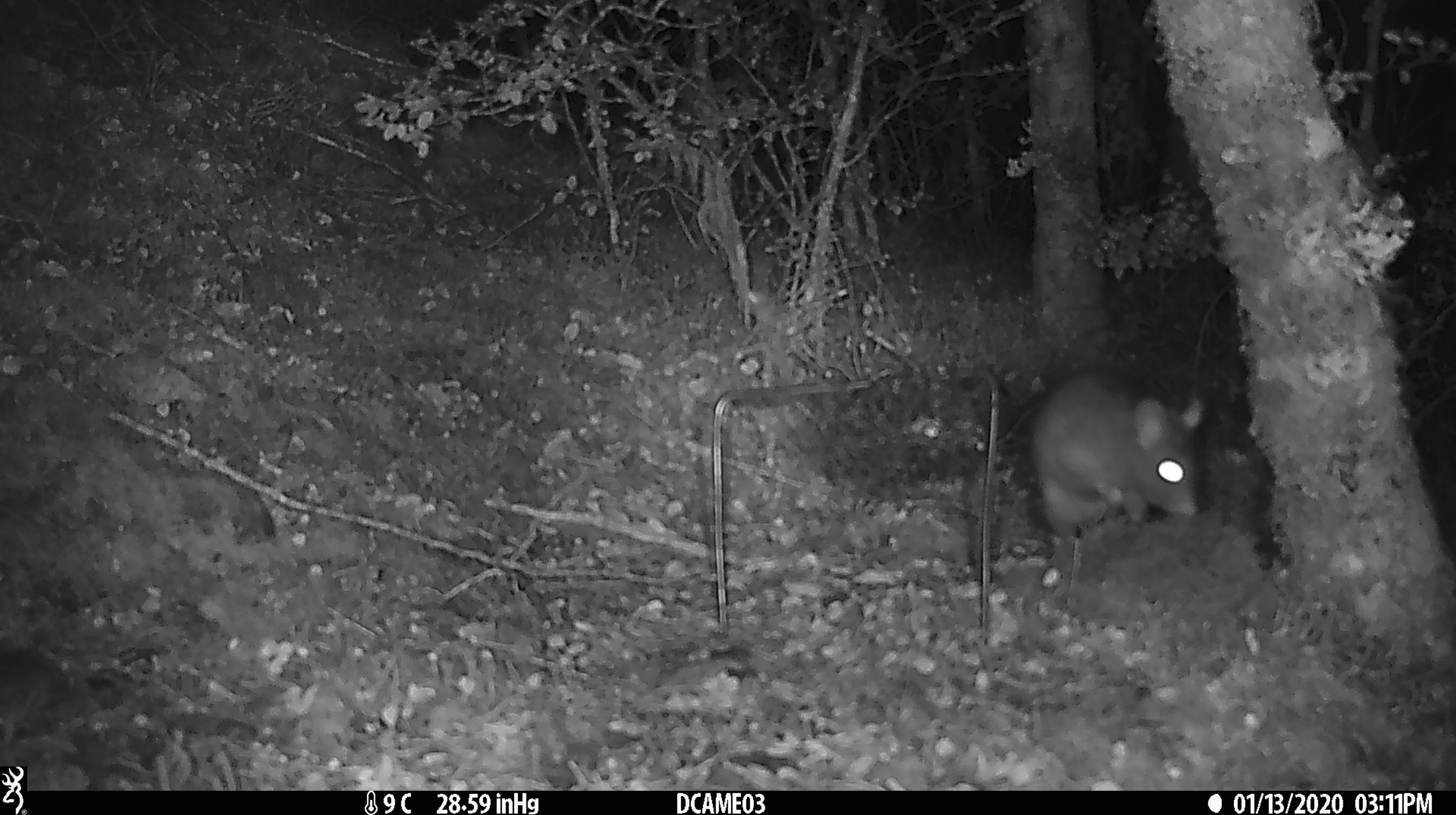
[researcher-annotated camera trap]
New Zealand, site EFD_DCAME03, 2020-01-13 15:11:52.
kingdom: Animalia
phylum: Chordata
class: Mammalia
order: Rodentia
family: Muridae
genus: Rattus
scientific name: Rattus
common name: rat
Rat (Rattus).